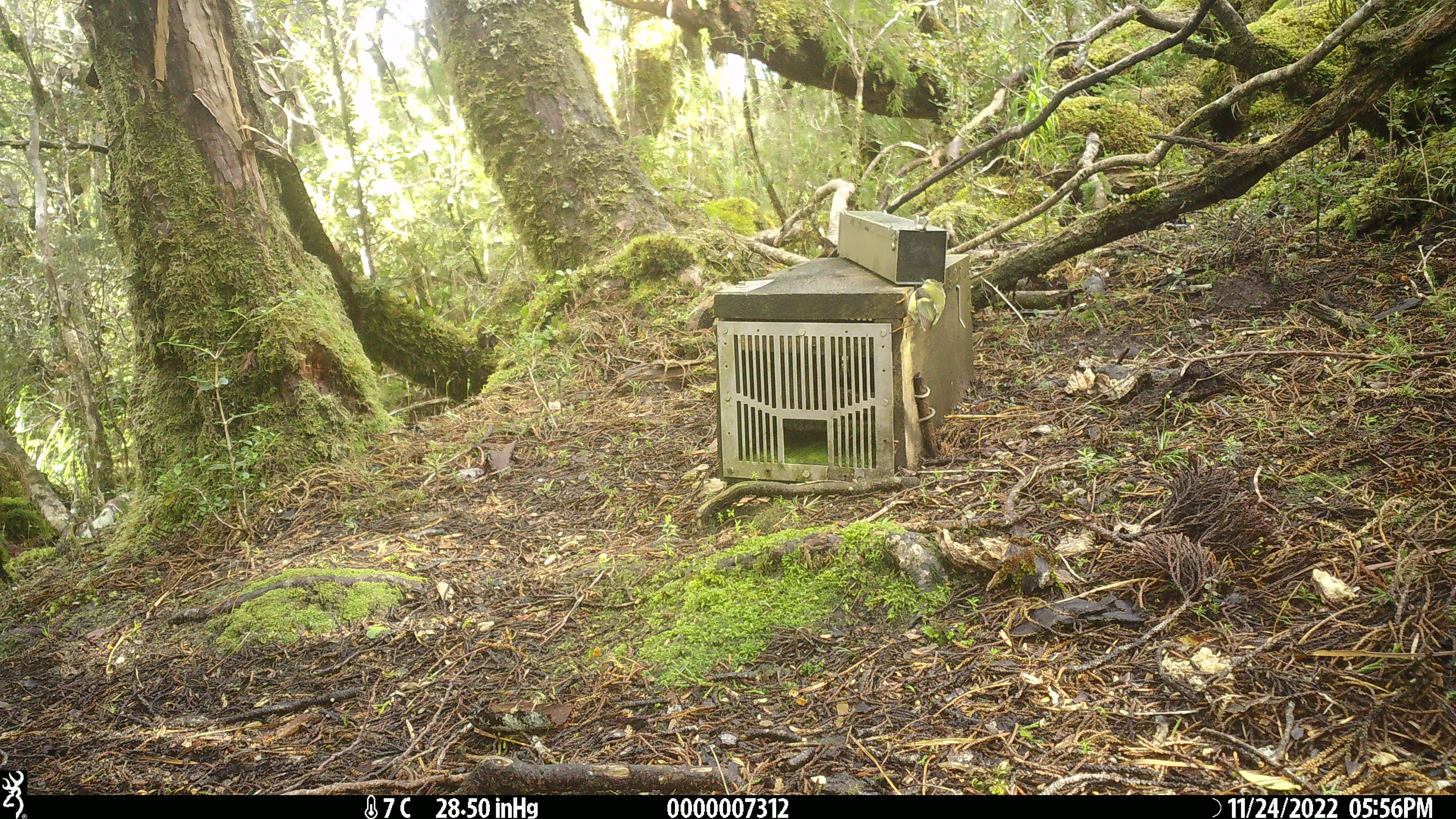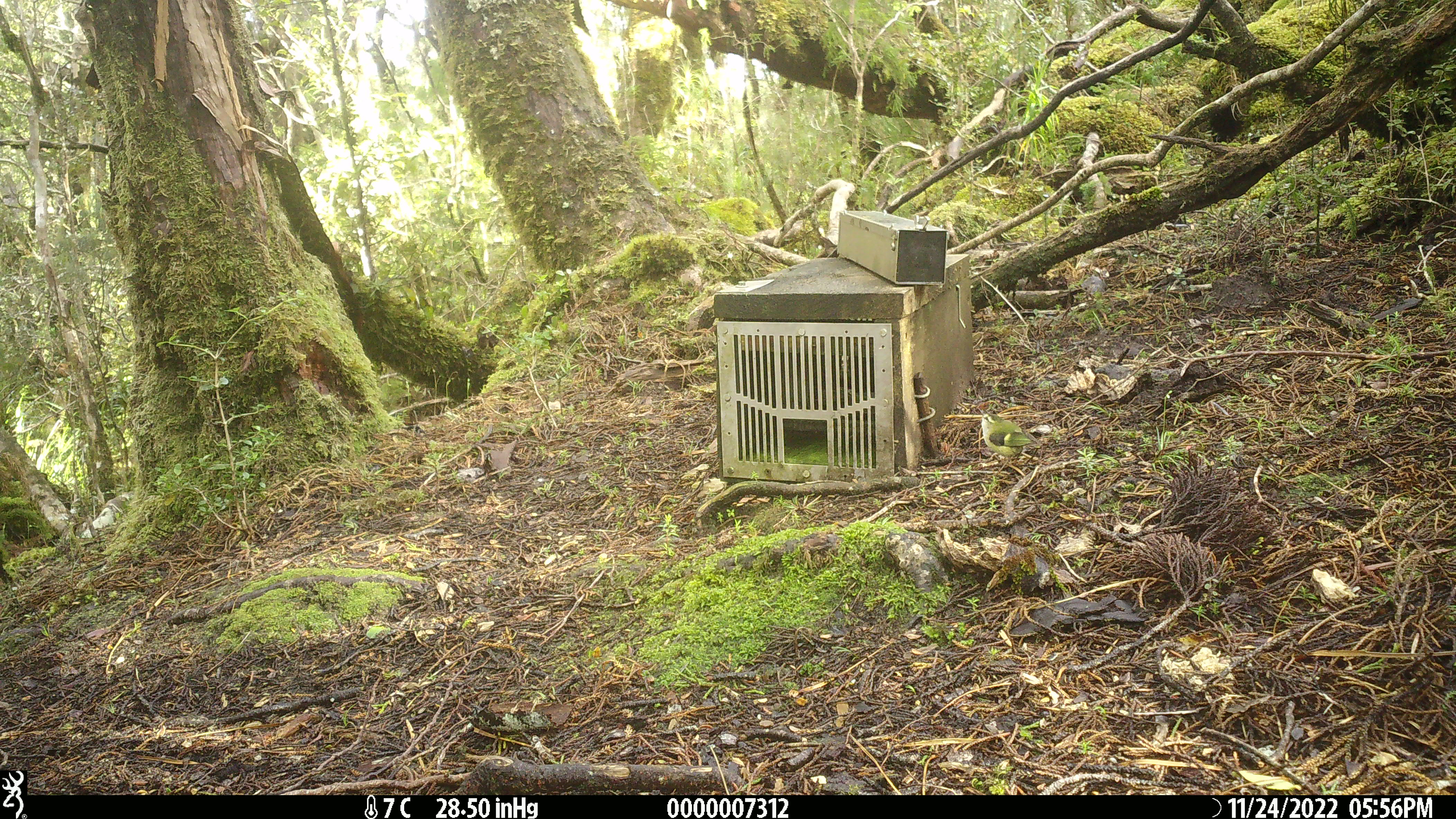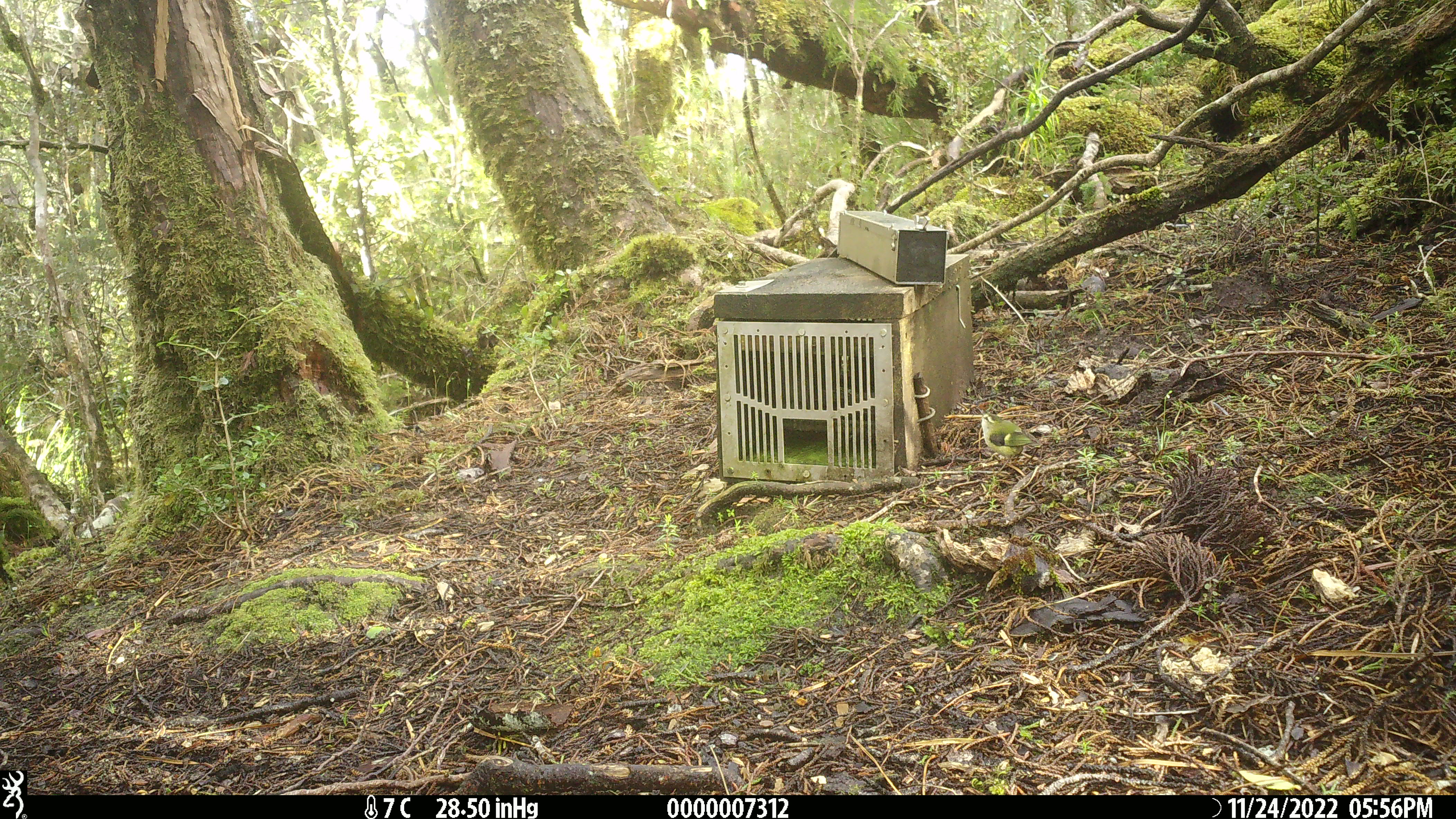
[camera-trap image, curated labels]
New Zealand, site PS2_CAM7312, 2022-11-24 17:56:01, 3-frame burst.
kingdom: Animalia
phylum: Chordata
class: Aves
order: Passeriformes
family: Acanthisittidae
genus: Acanthisitta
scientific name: Acanthisitta chloris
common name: rifleman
Rifleman (Acanthisitta chloris).